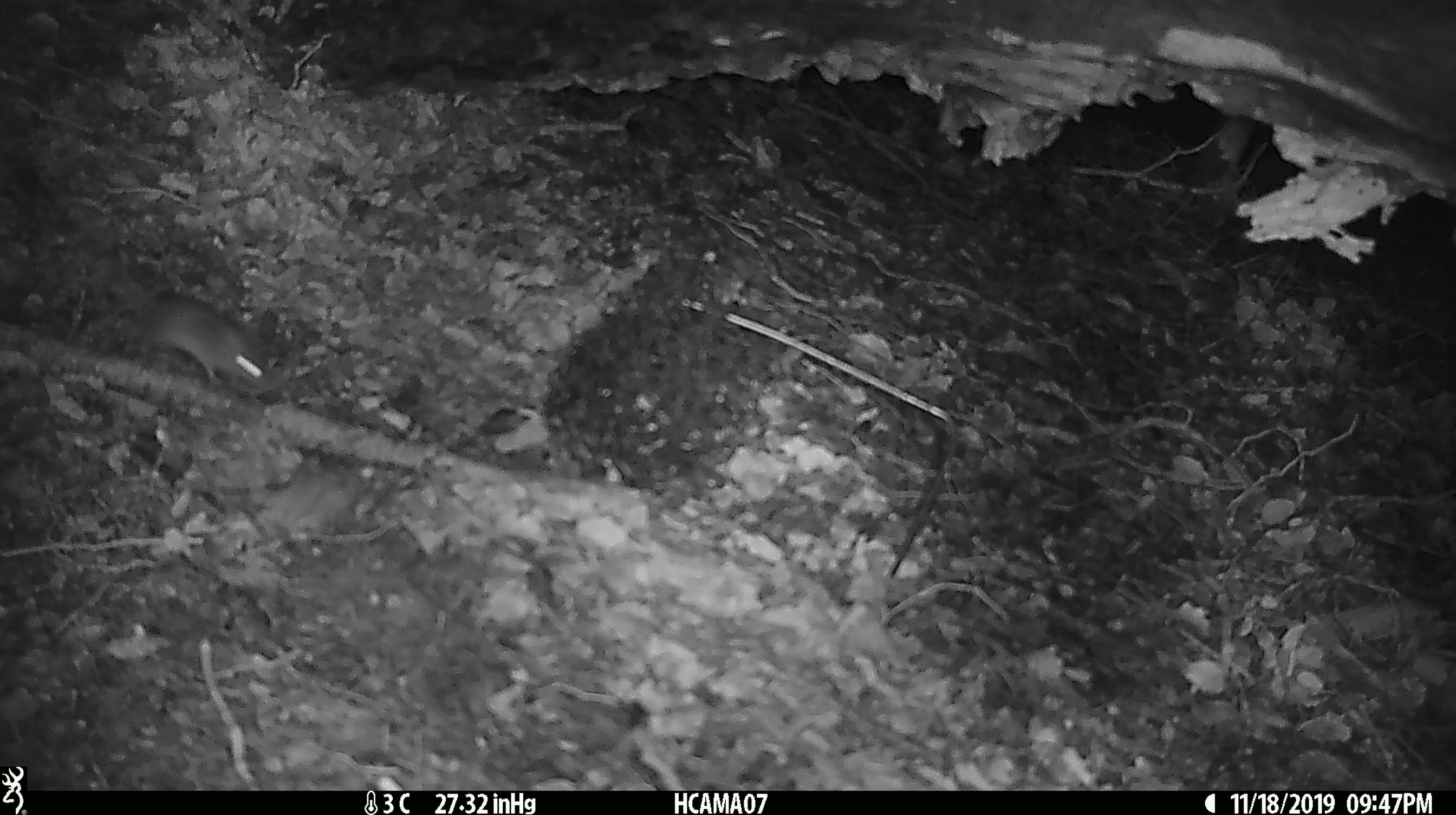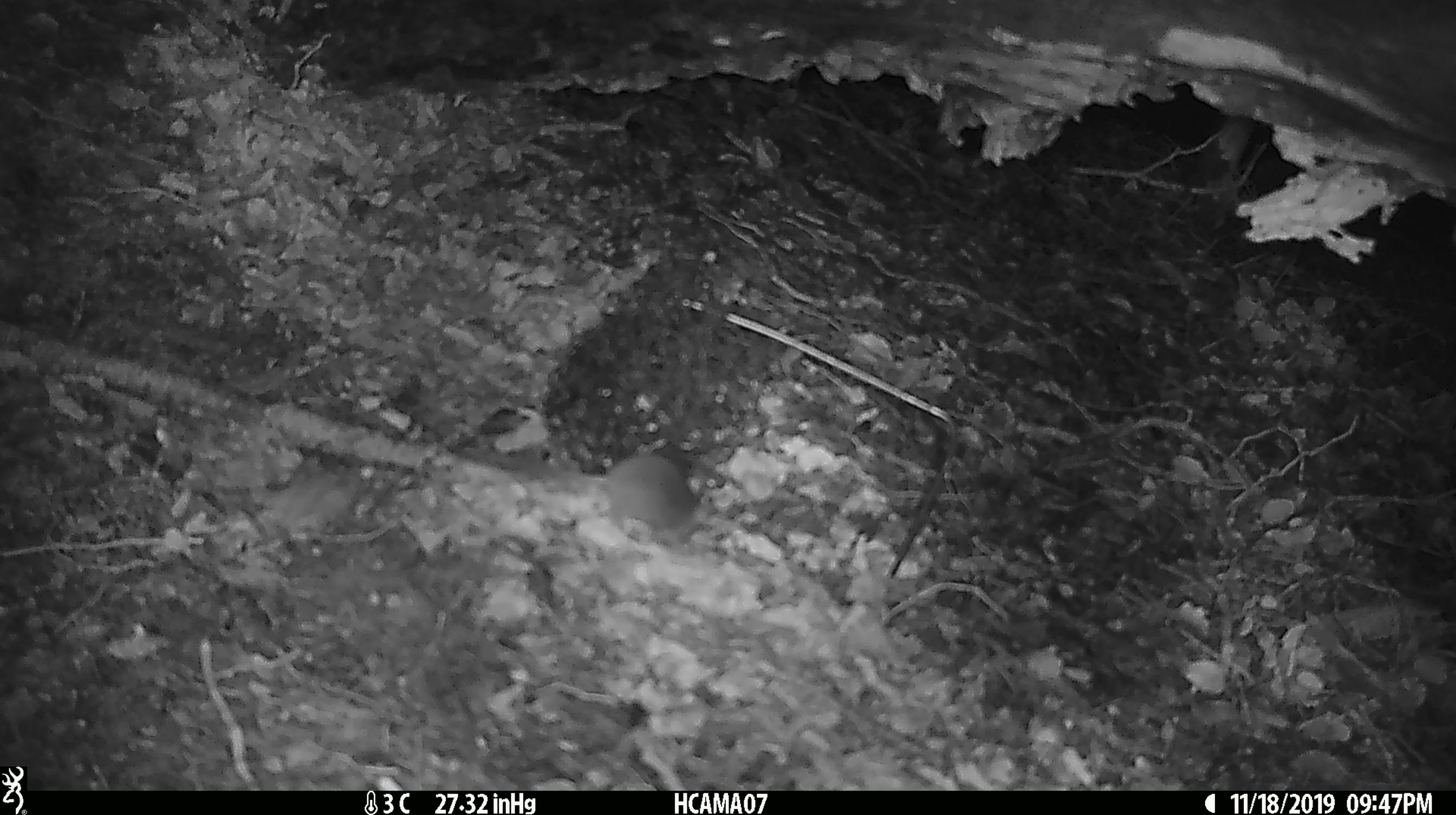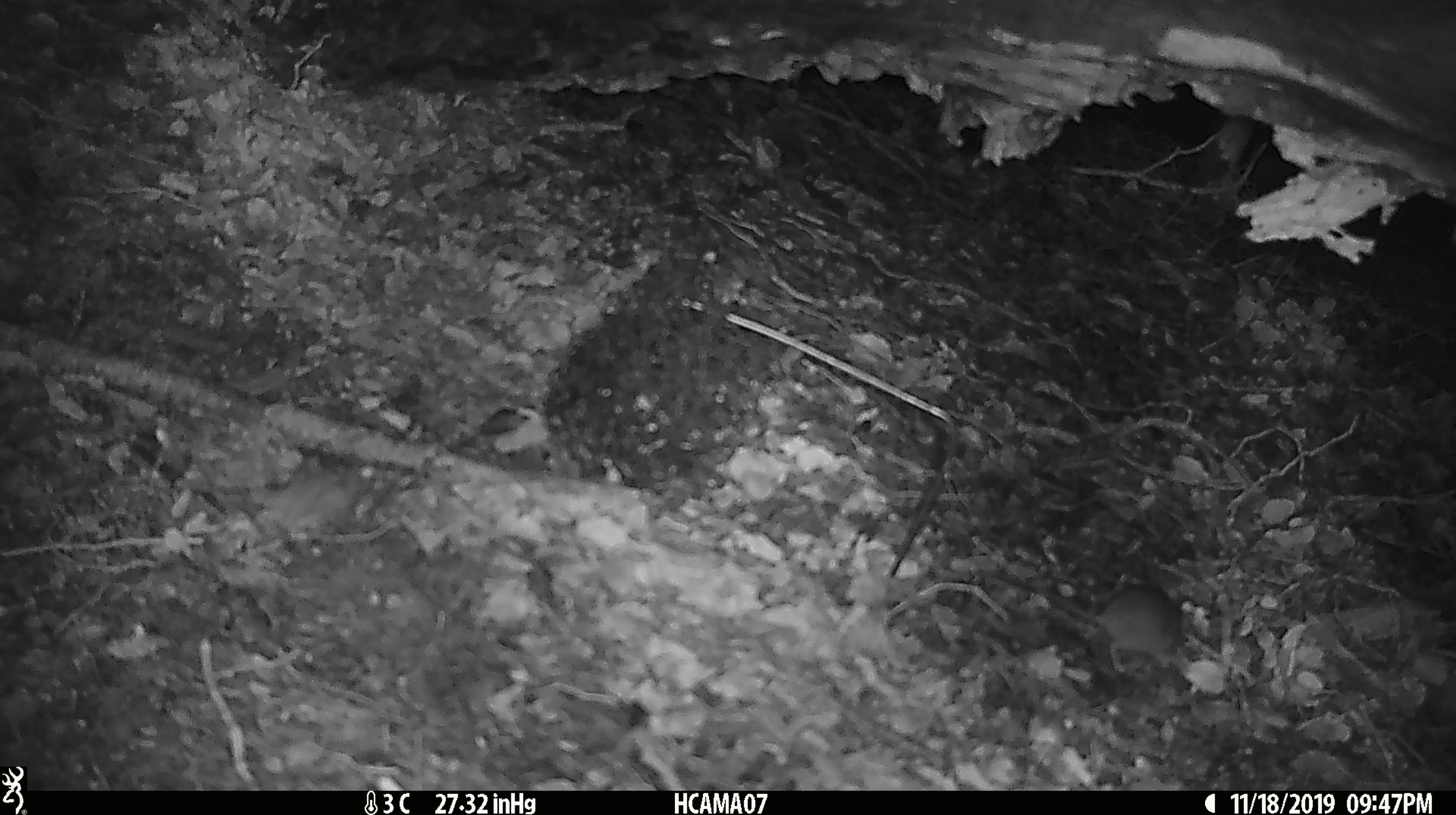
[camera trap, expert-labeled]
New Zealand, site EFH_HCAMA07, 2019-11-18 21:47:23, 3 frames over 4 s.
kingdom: Animalia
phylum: Chordata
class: Mammalia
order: Rodentia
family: Muridae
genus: Mus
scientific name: Mus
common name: mouse